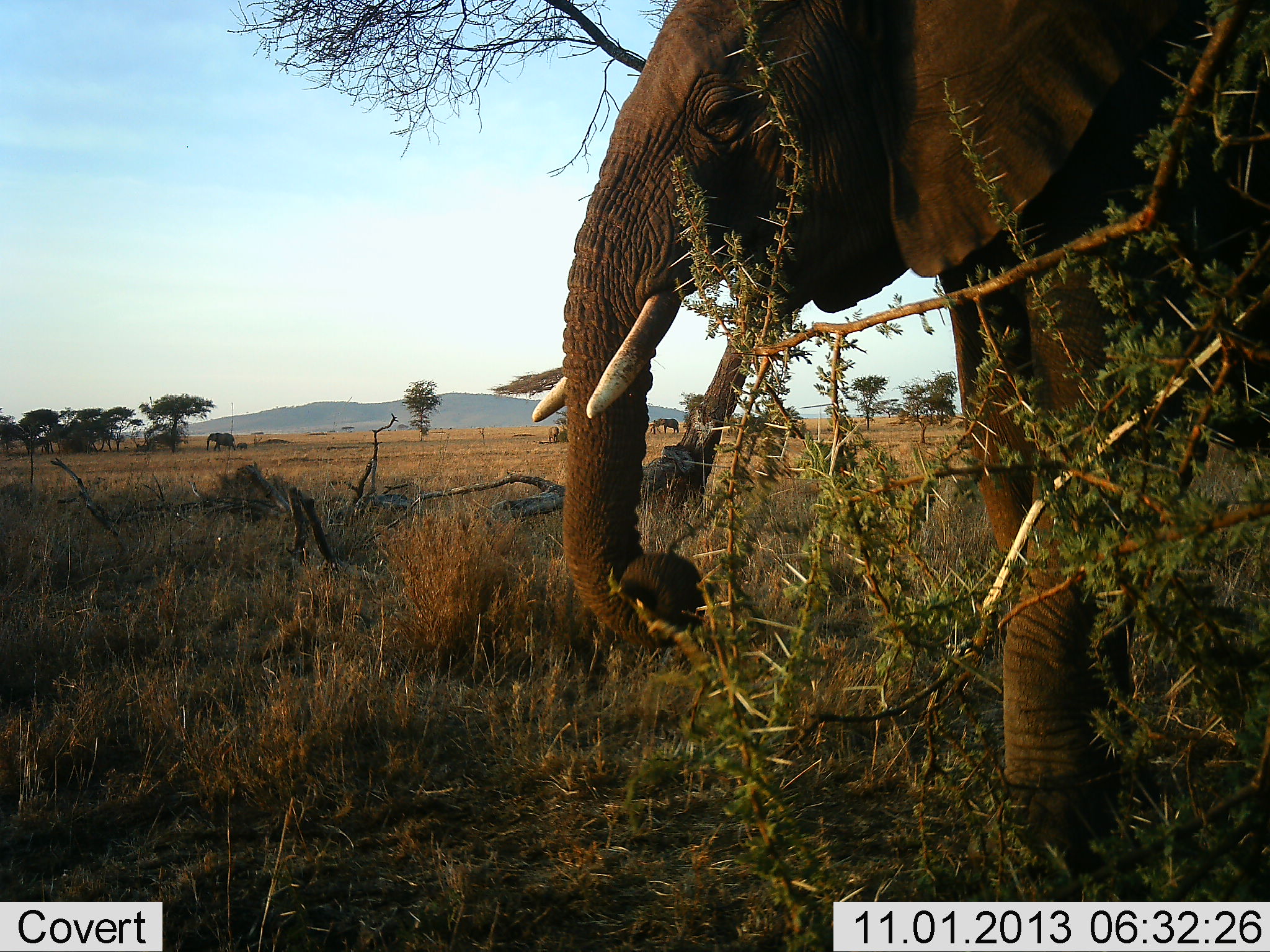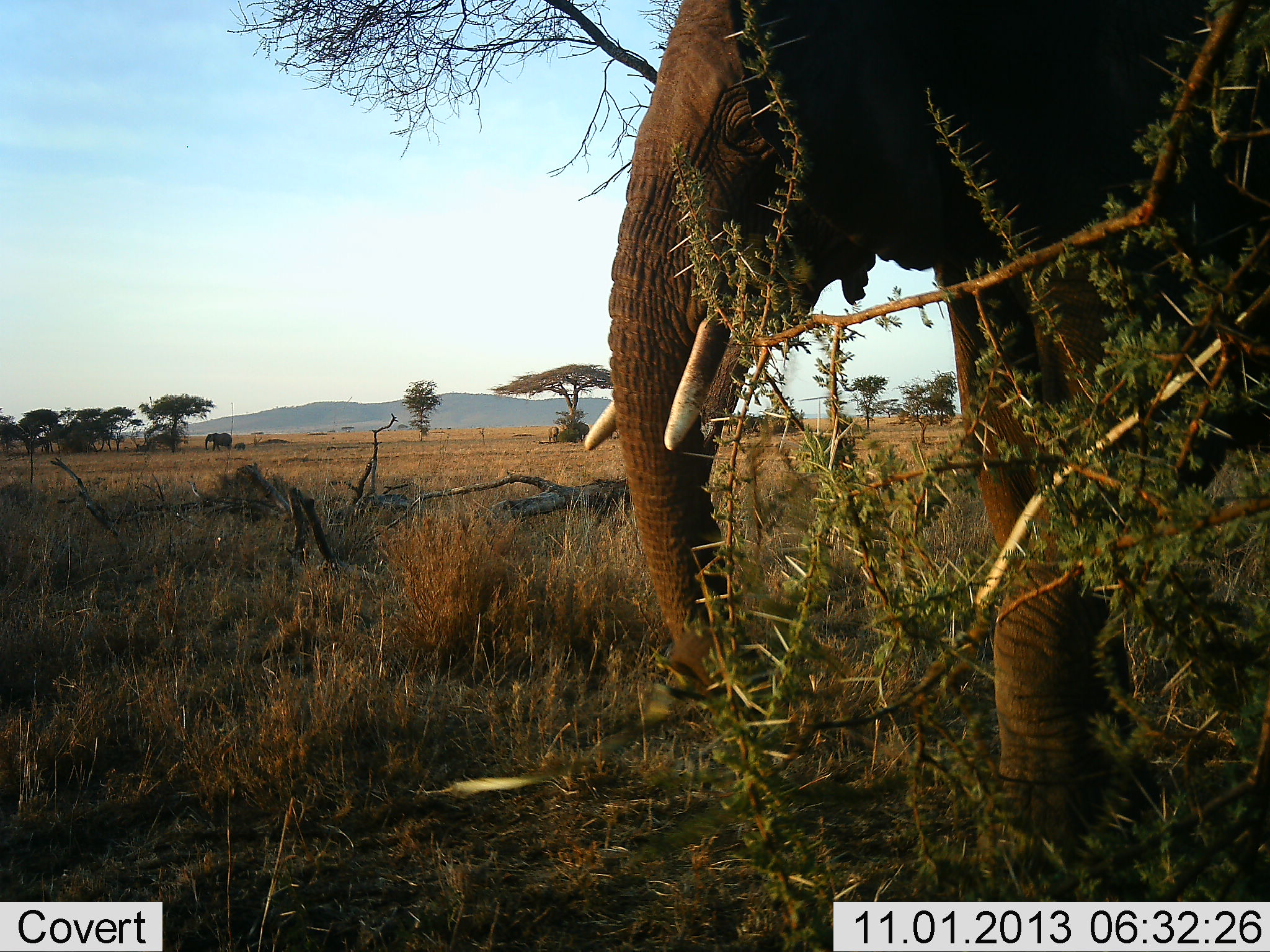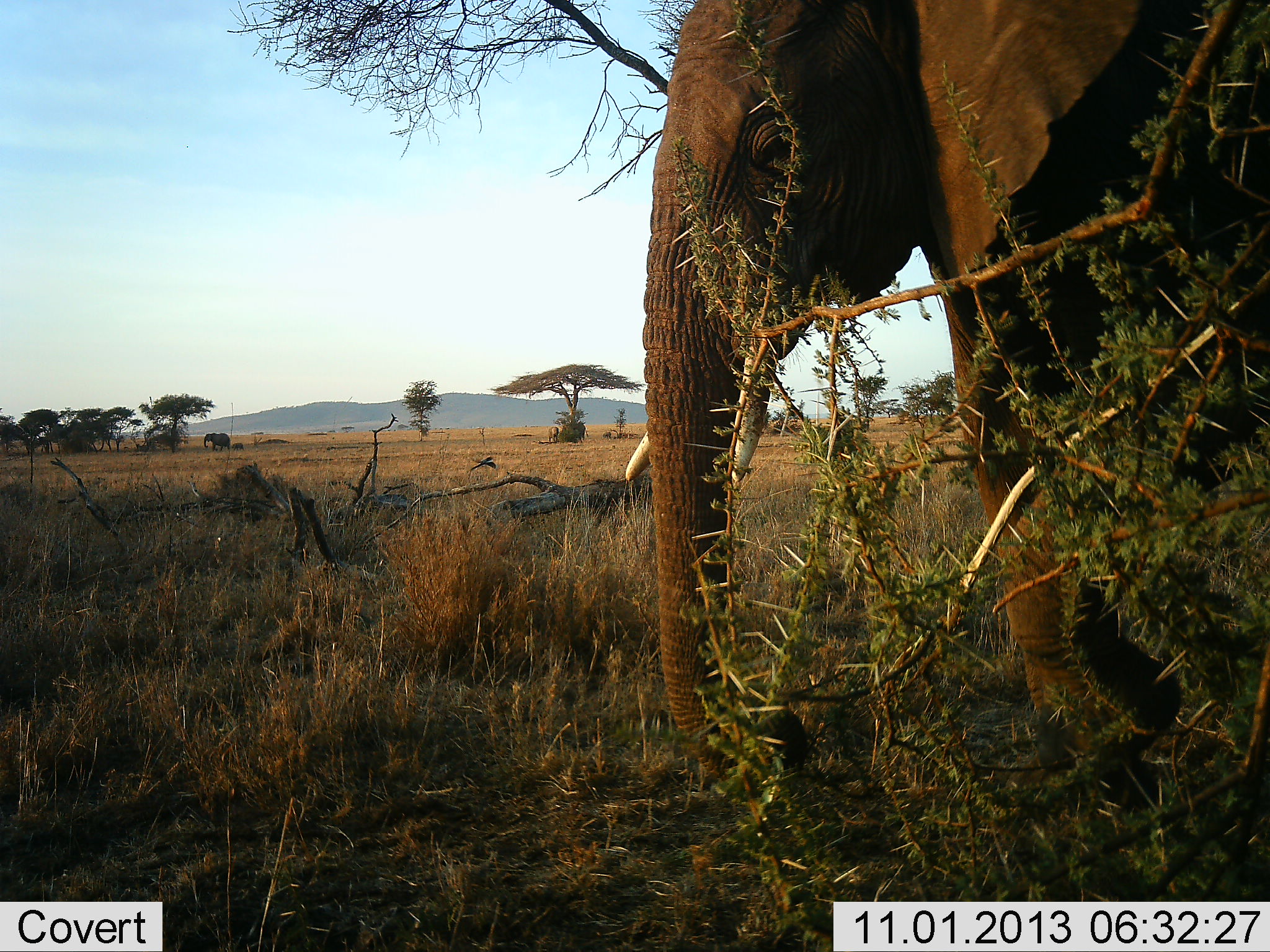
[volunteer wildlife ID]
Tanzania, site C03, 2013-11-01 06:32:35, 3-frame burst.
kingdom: Animalia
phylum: Chordata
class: Mammalia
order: Proboscidea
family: Elephantidae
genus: Loxodonta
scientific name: Loxodonta africana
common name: african bush elephant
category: elephant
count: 3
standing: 53%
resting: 0%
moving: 53%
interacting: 0%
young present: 40%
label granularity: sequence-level